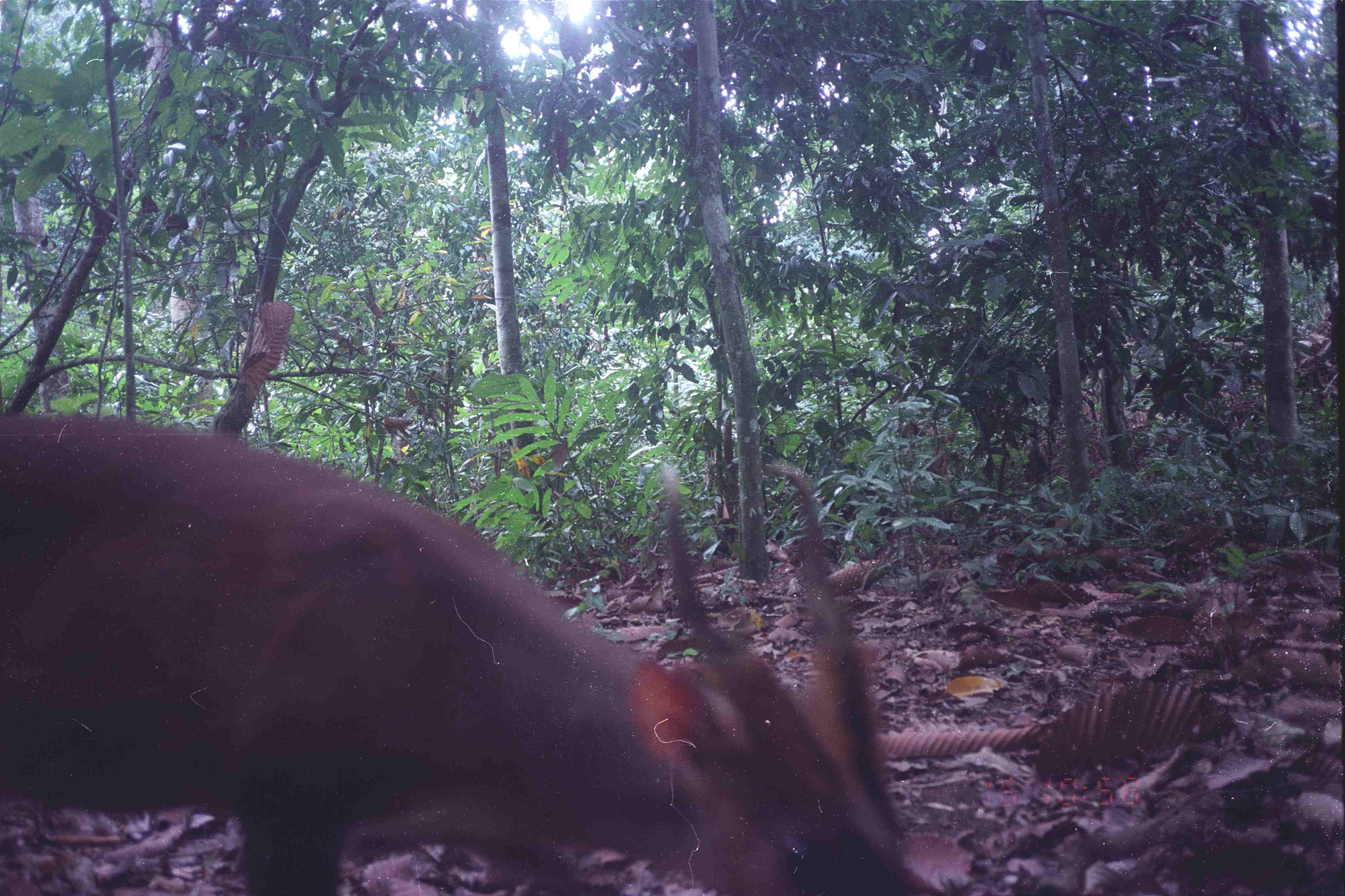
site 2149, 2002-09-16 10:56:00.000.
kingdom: Animalia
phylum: Chordata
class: Mammalia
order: Artiodactyla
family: Cervidae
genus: Muntiacus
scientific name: Muntiacus muntjak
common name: southern red muntjac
Muntiacus muntjak (southern red muntjac), count 1.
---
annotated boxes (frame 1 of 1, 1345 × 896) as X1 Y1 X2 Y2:
muntiacus muntjak: 0 411 944 895